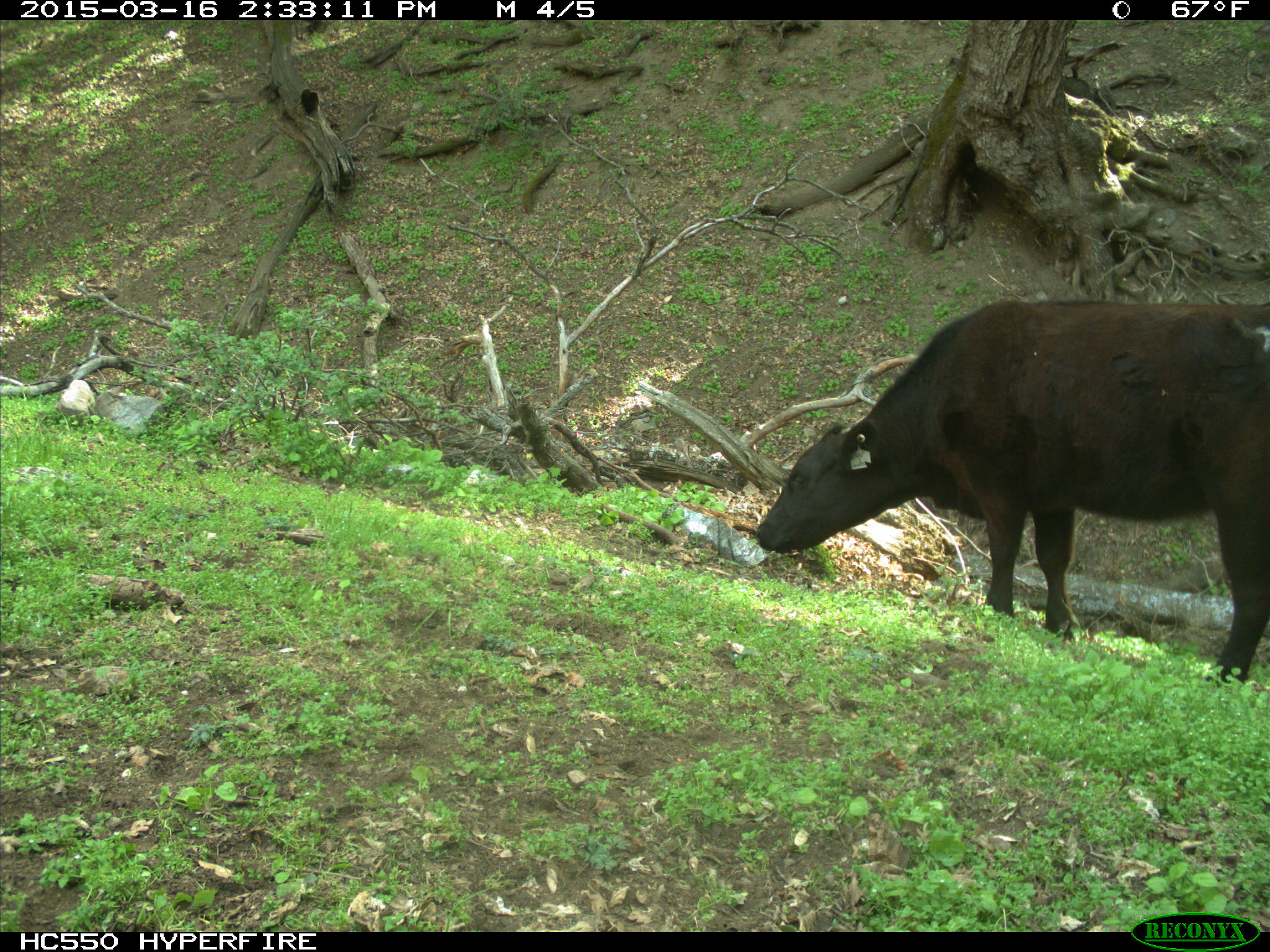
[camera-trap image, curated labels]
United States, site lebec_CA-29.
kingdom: Animalia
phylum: Chordata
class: Mammalia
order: Artiodactyla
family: Bovidae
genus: Bos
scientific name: Bos taurus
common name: domestic cow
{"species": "Bos taurus (domestic cow)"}